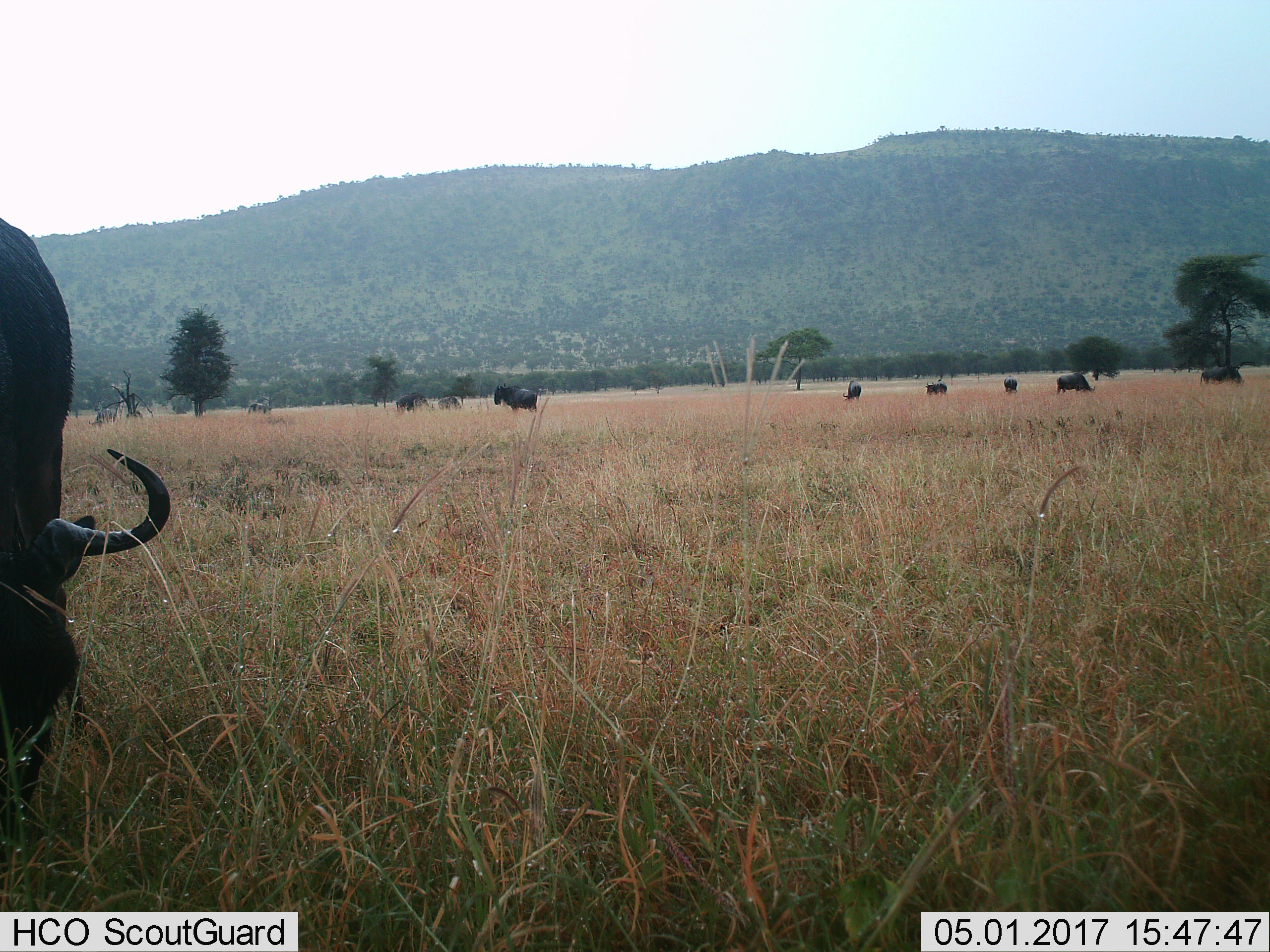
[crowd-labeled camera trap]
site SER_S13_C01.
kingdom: Animalia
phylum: Chordata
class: Mammalia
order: Artiodactyla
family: Bovidae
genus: Connochaetes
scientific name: Connochaetes taurinus taurinus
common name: blue wildebeest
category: wildebeestblue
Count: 11-50.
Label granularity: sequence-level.